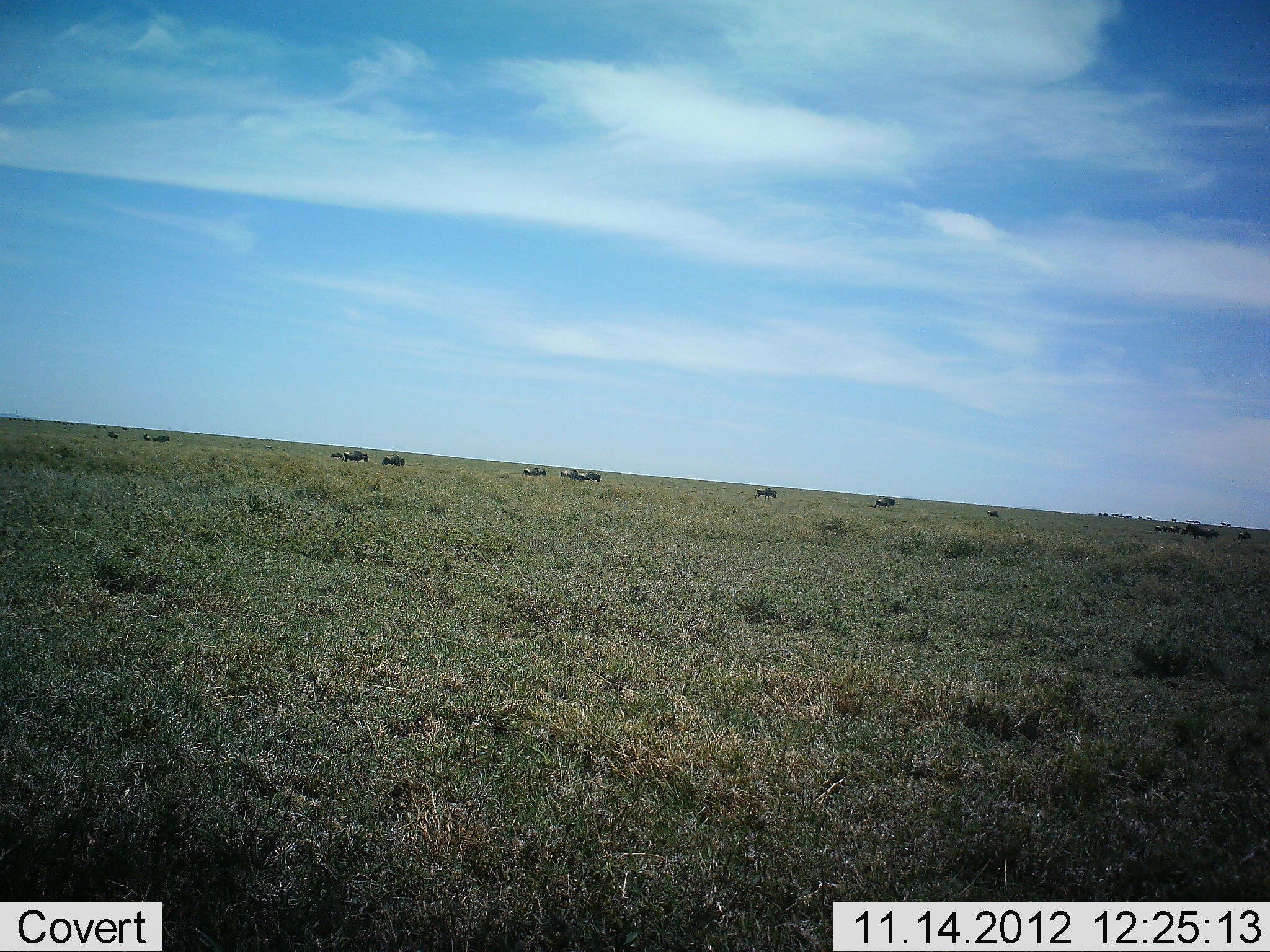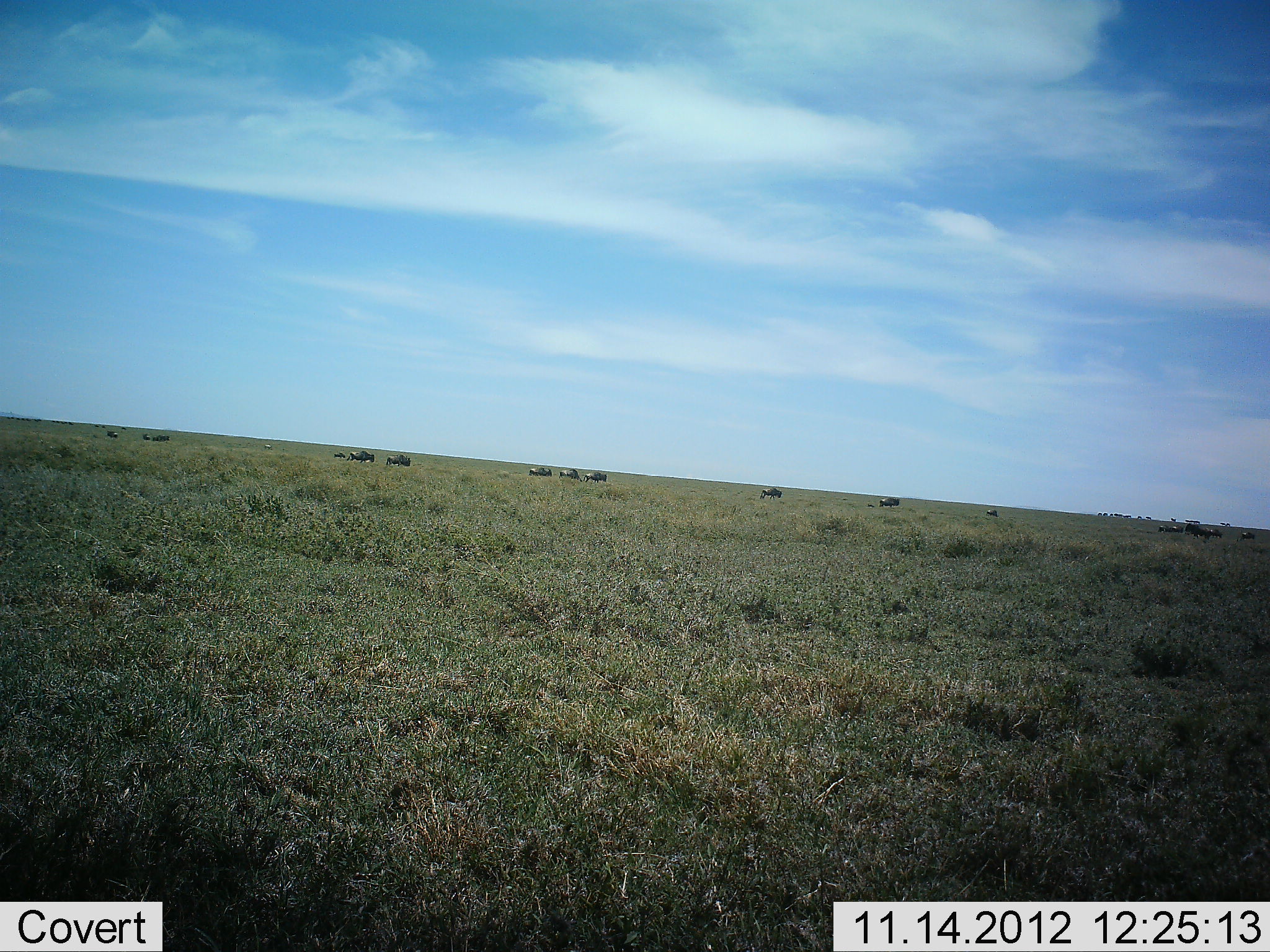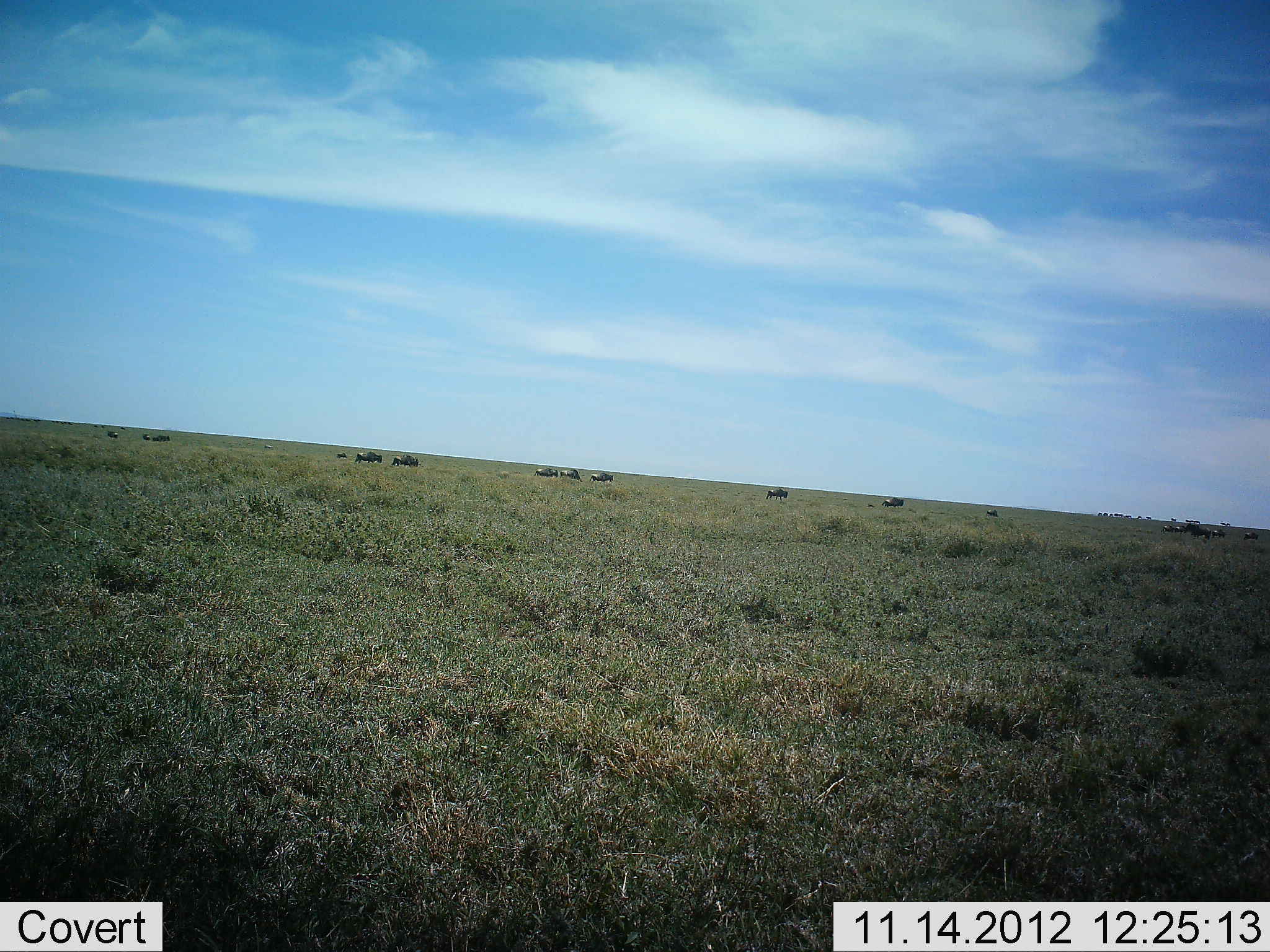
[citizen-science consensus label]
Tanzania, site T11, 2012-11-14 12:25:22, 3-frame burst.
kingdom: Animalia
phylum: Chordata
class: Mammalia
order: Artiodactyla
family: Bovidae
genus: Connochaetes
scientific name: Connochaetes taurinus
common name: blue wildebeest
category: wildebeest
Wildebeest (blue wildebeest) (Connochaetes taurinus), count 11-50. Behavior (volunteer vote fractions): standing 0%, resting 0%, moving 100%, interacting 0%. Young present (vote fraction): 10%. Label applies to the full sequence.